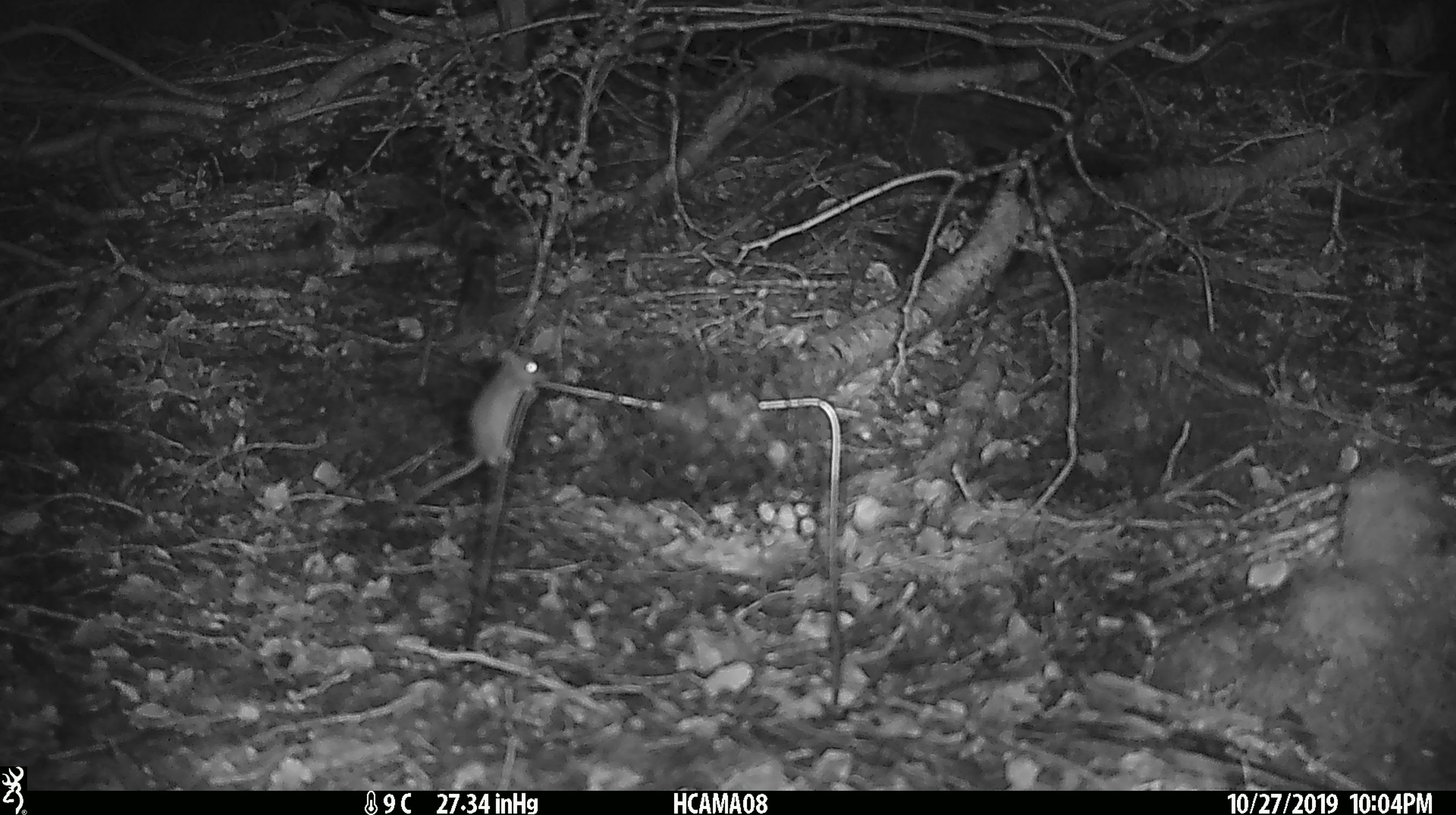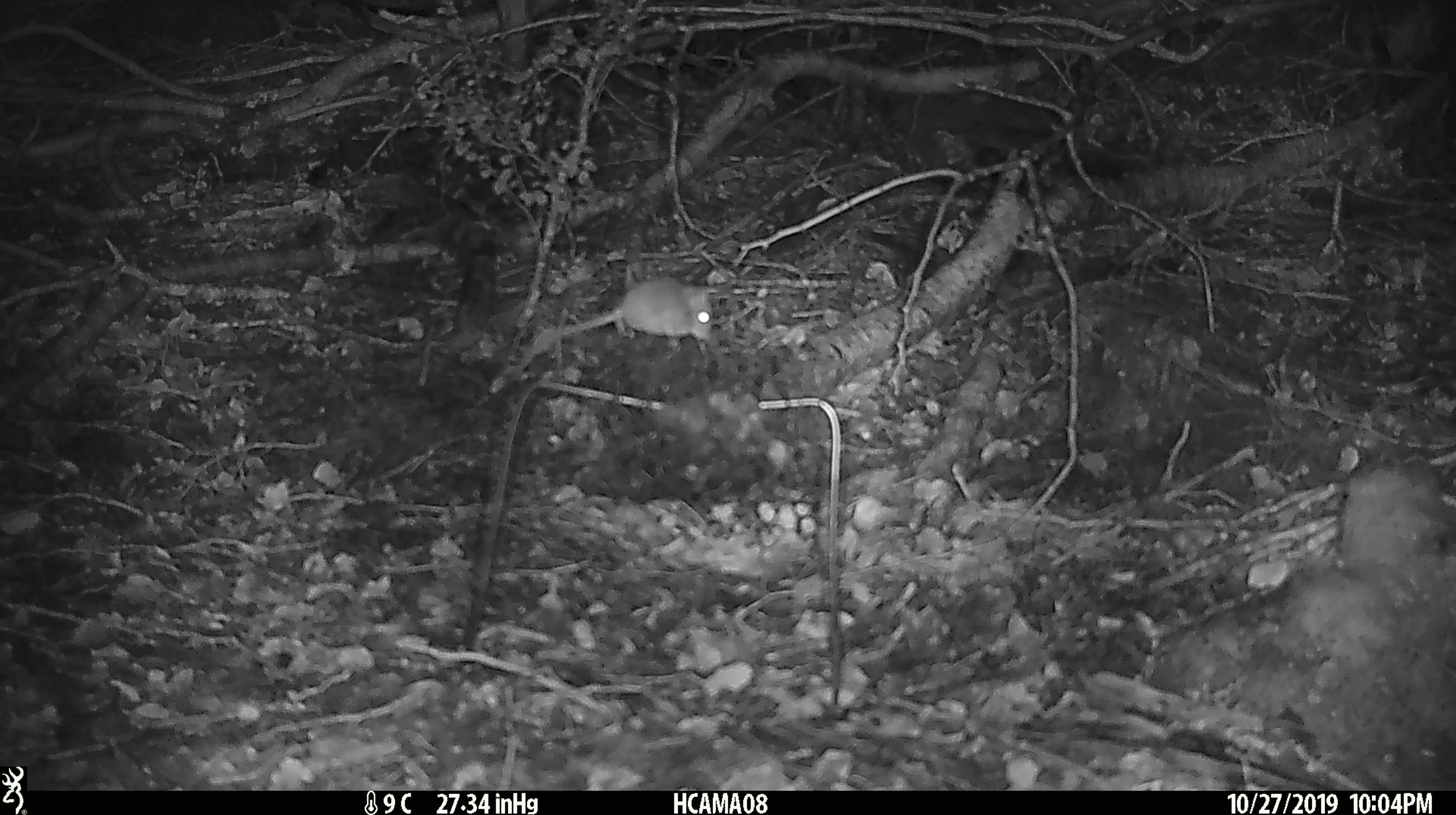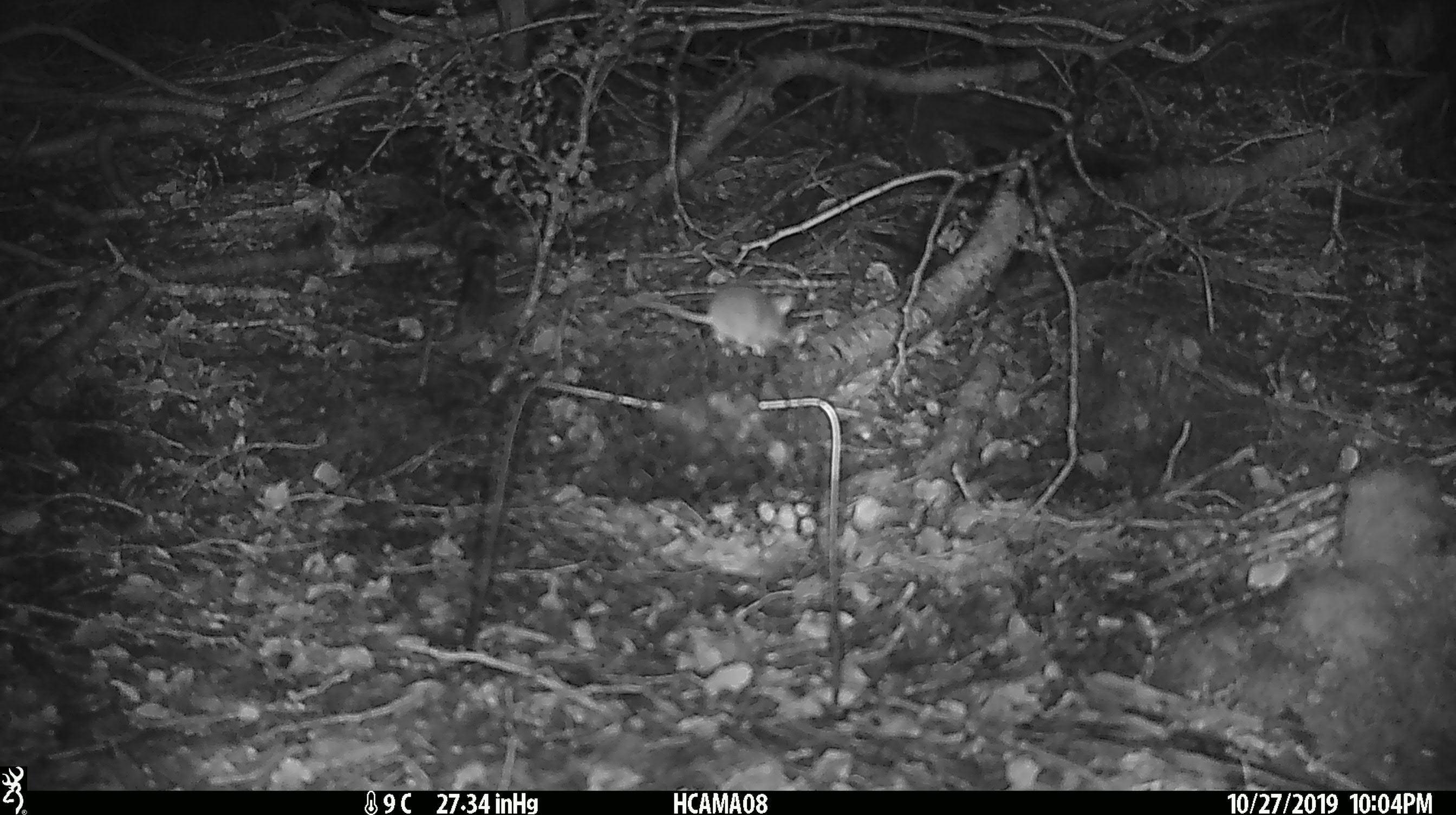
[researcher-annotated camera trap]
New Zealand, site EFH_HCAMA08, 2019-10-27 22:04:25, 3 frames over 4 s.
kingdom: Animalia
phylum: Chordata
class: Mammalia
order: Rodentia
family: Muridae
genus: Mus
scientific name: Mus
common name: mouse